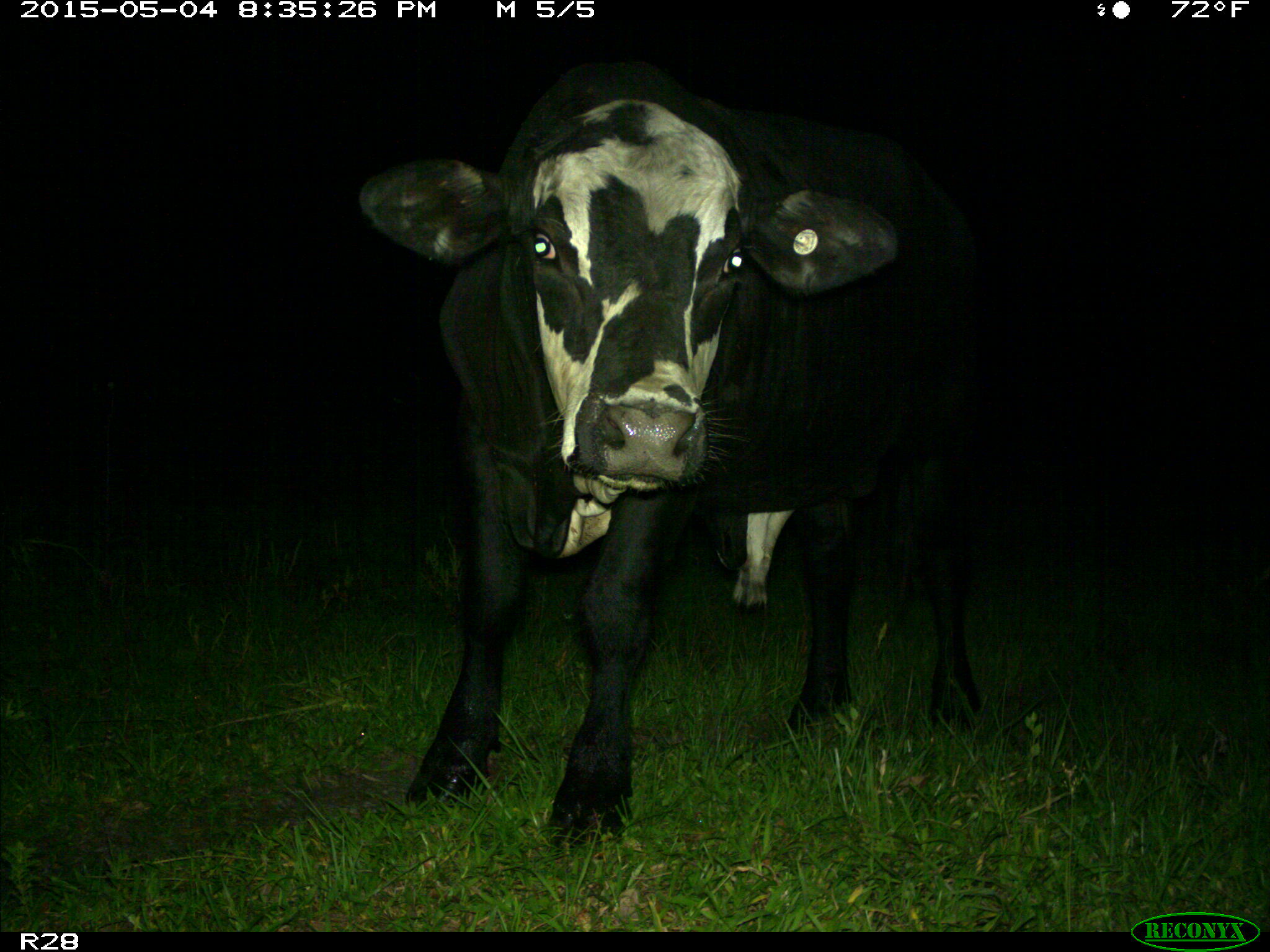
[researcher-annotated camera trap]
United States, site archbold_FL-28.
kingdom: Animalia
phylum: Chordata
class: Mammalia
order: Artiodactyla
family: Bovidae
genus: Bos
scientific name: Bos taurus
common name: domestic cow